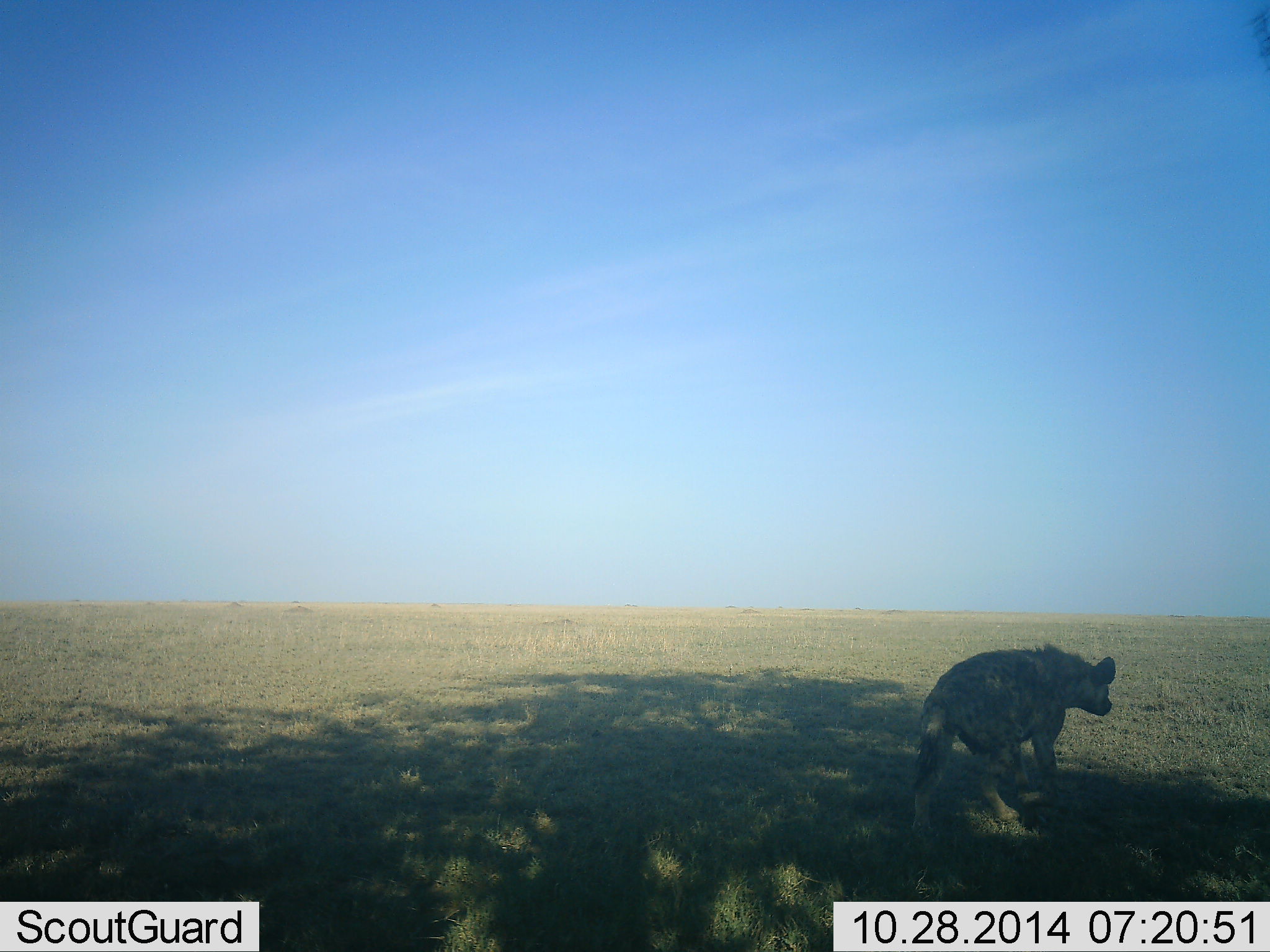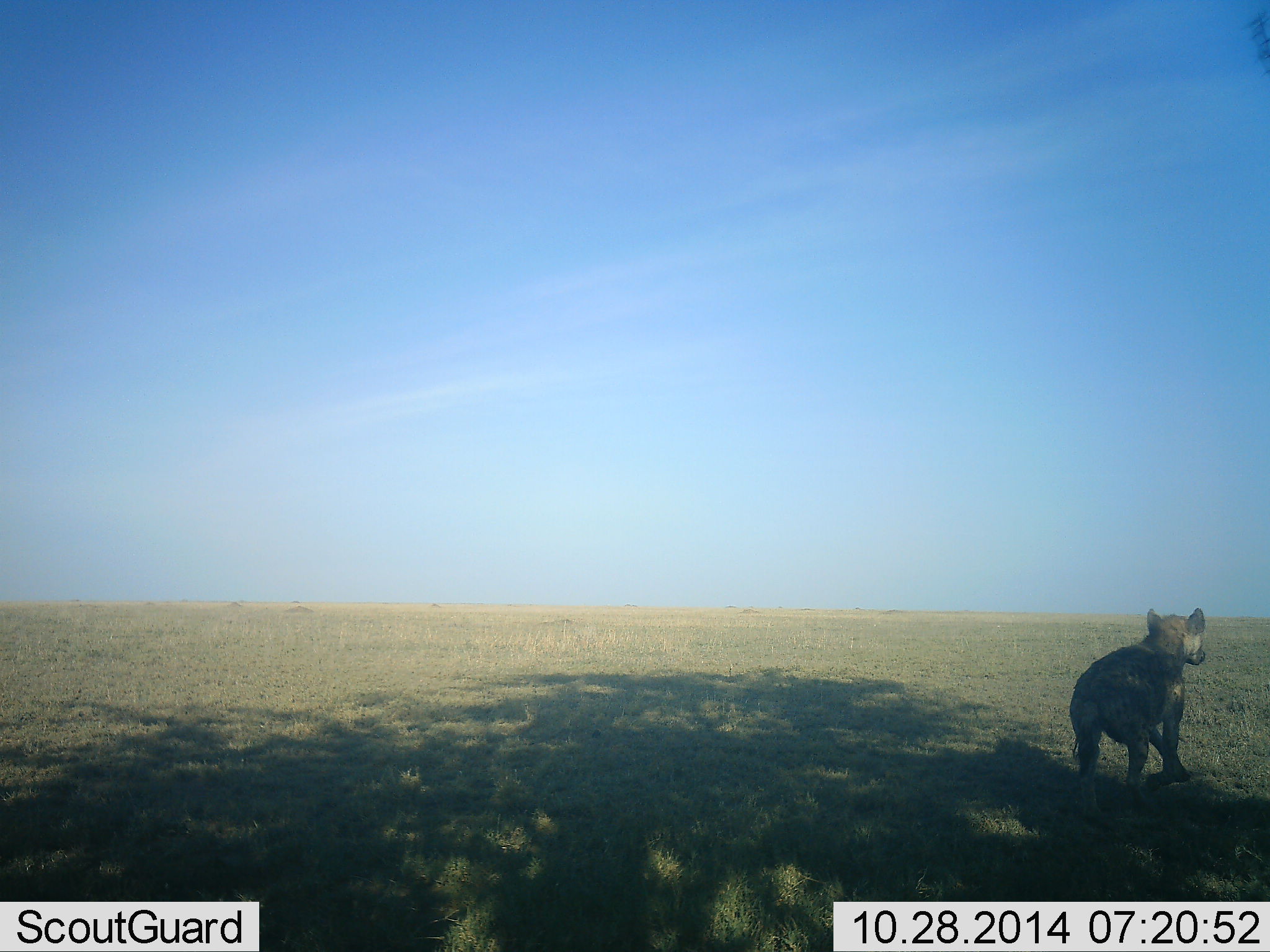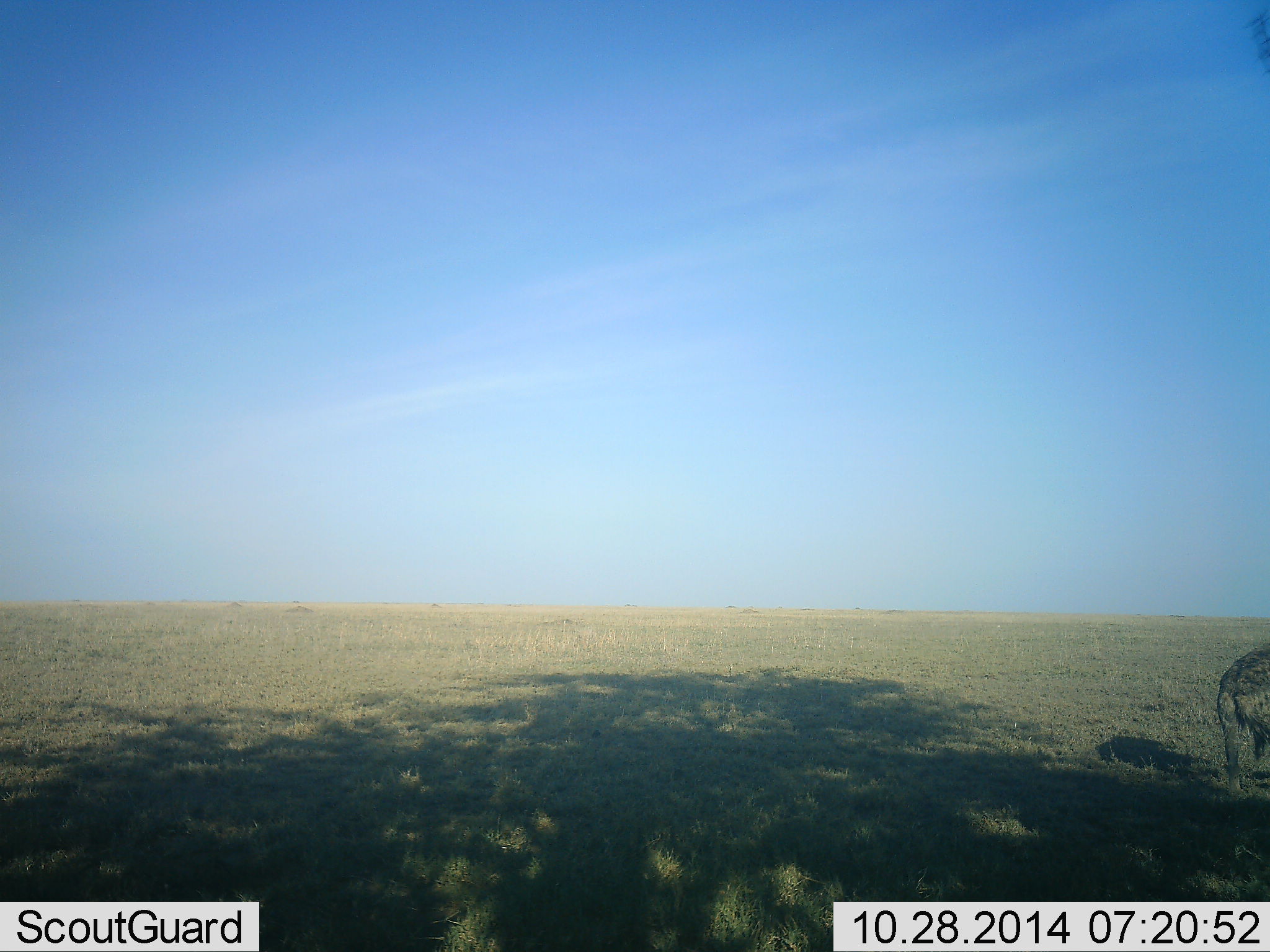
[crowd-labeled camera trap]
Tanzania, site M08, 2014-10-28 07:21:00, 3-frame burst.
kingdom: Animalia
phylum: Chordata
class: Mammalia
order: Carnivora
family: Hyaenidae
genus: Crocuta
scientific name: Crocuta crocuta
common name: spotted hyena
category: hyenaspotted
Hyenaspotted (spotted hyena) (Crocuta crocuta), count 1. Behavior (volunteer vote fractions): standing 10%, resting 0%, moving 90%, interacting 0%. Young present (vote fraction): 0%. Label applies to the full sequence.